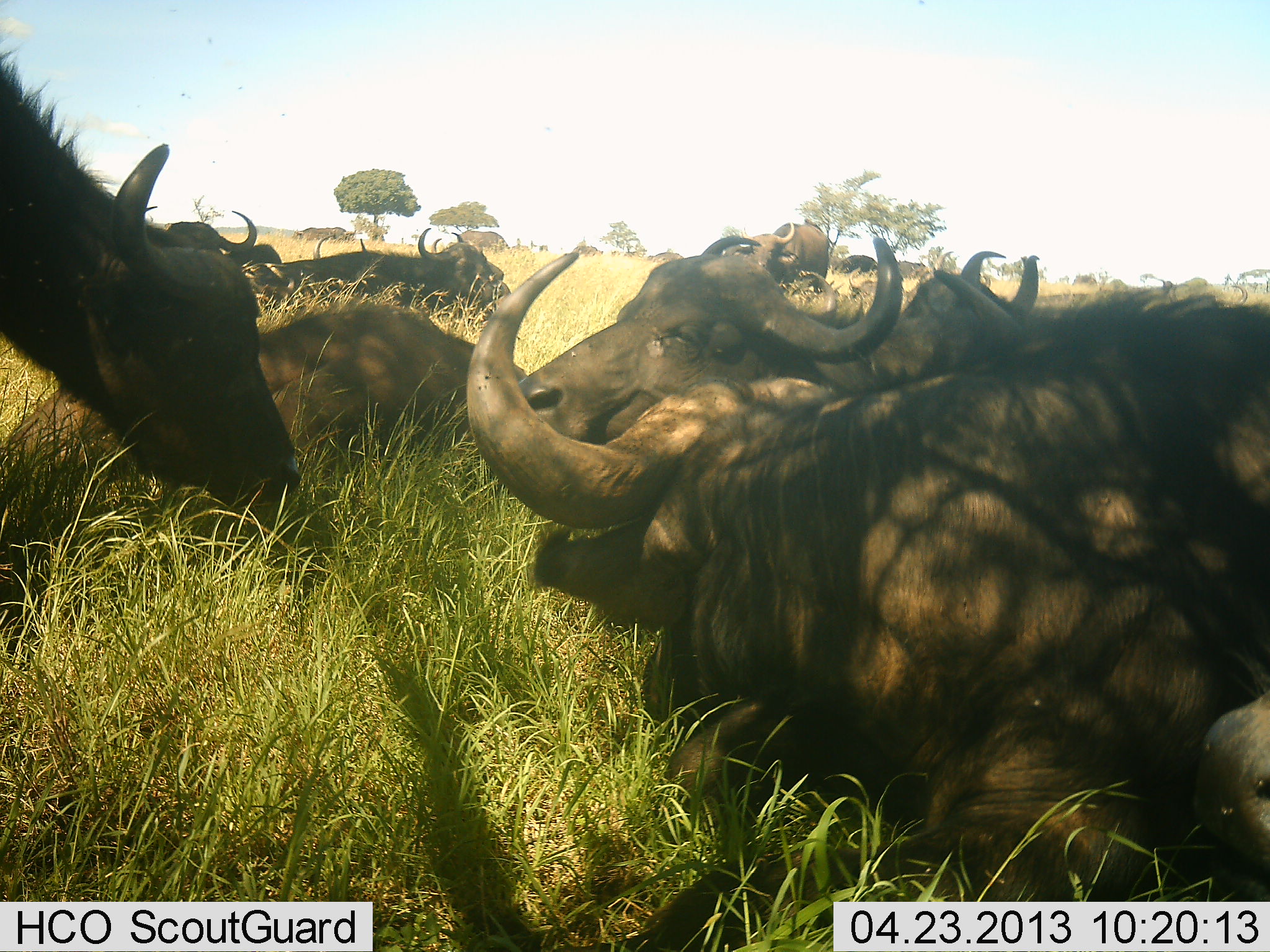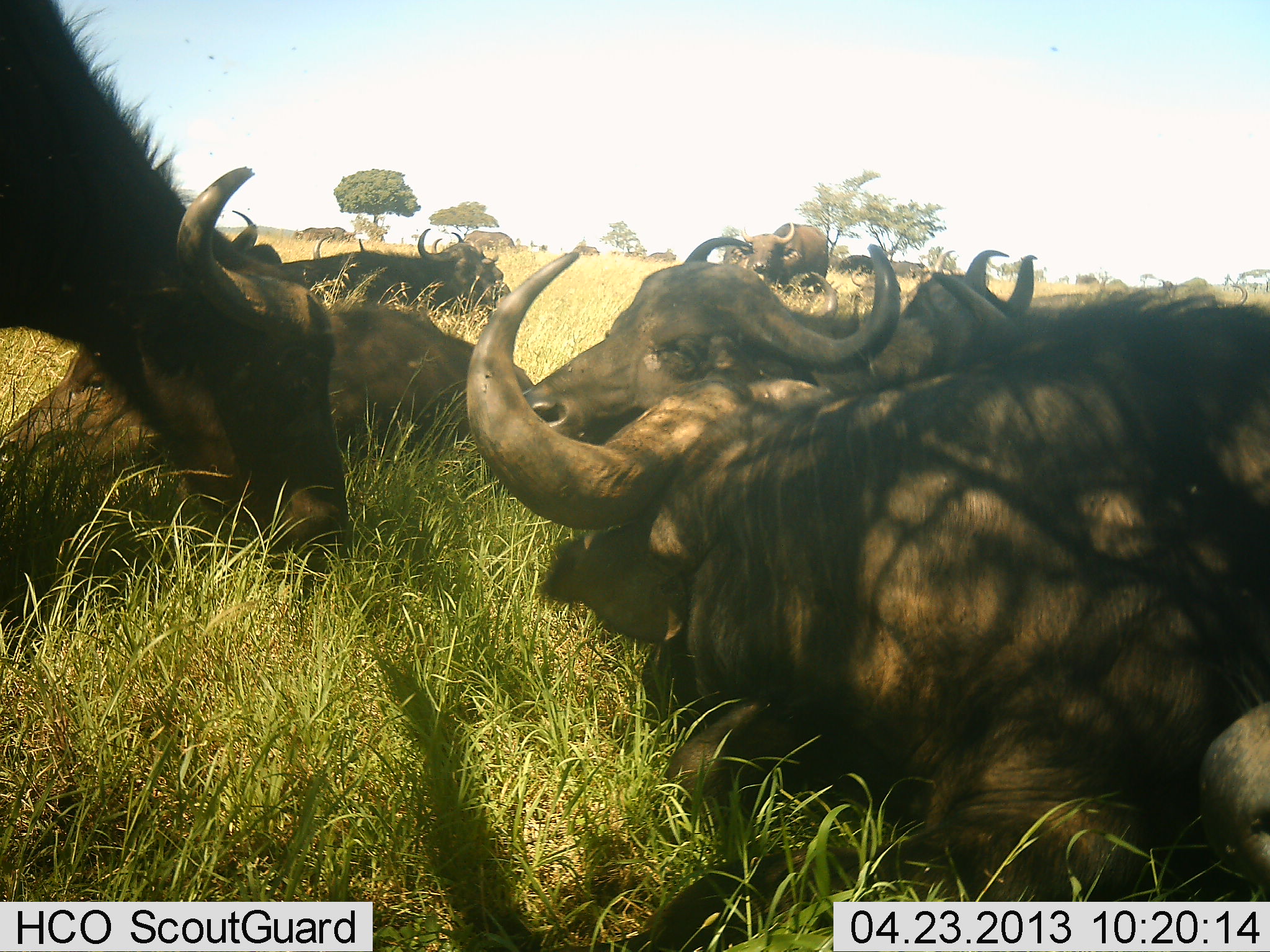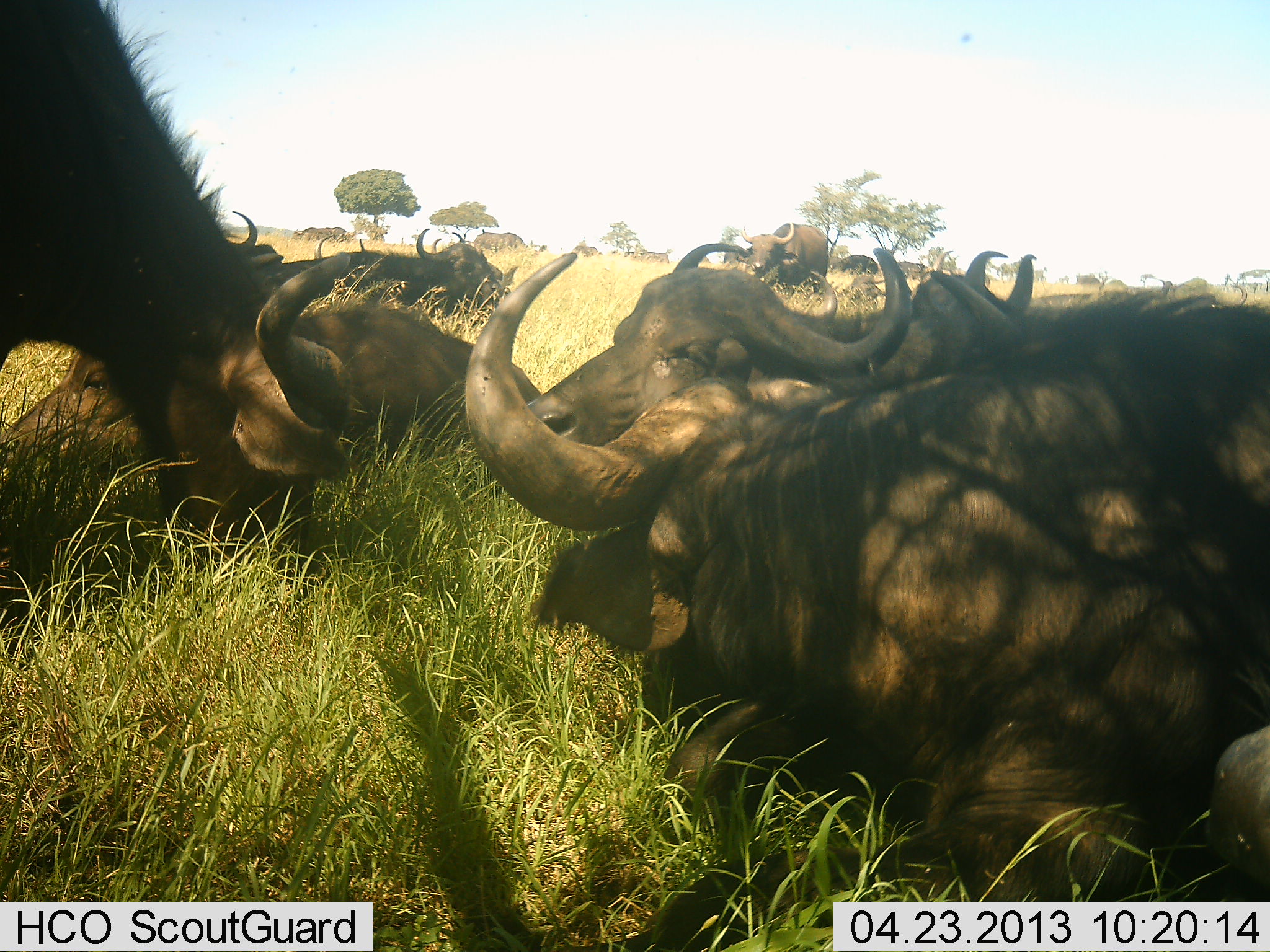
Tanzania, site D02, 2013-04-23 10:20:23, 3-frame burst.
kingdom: Animalia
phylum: Chordata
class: Mammalia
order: Artiodactyla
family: Bovidae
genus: Syncerus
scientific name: Syncerus caffer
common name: cape buffalo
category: buffalo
Buffalo (cape buffalo) (Syncerus caffer), count 11-50. Behavior (volunteer vote fractions): standing 50%, resting 100%, moving 10%, interacting 0%. Young present (vote fraction): 0%. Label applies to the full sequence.